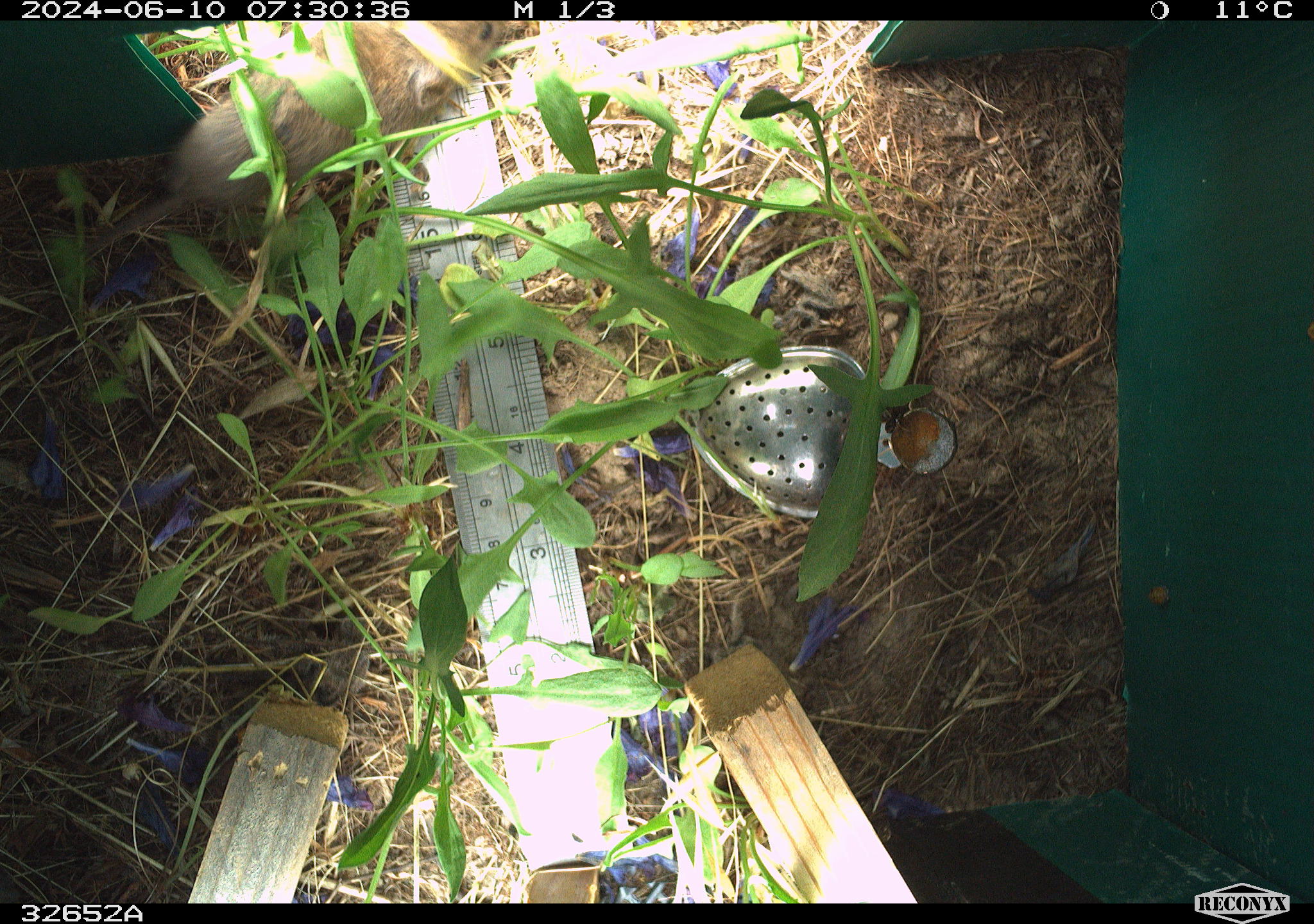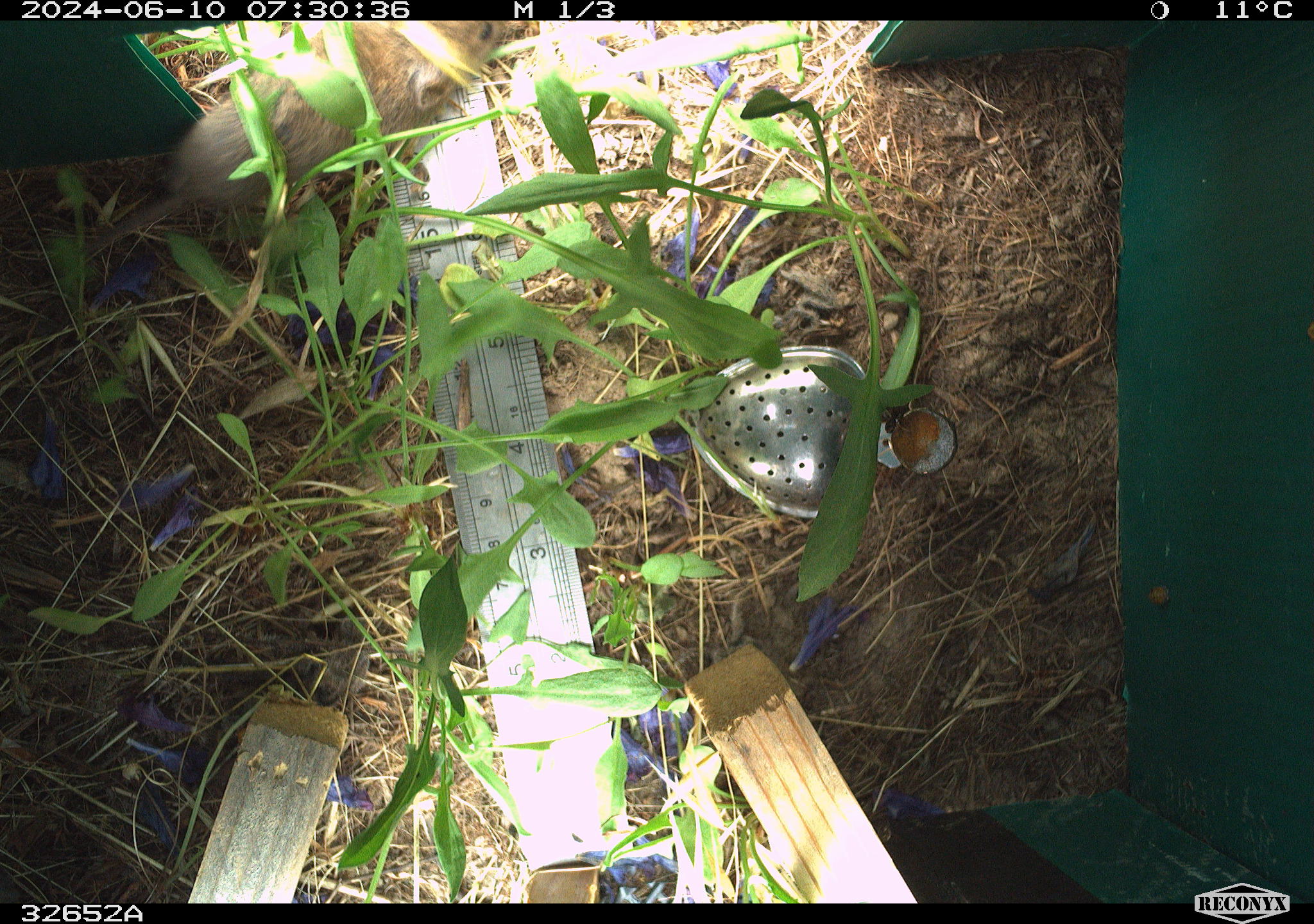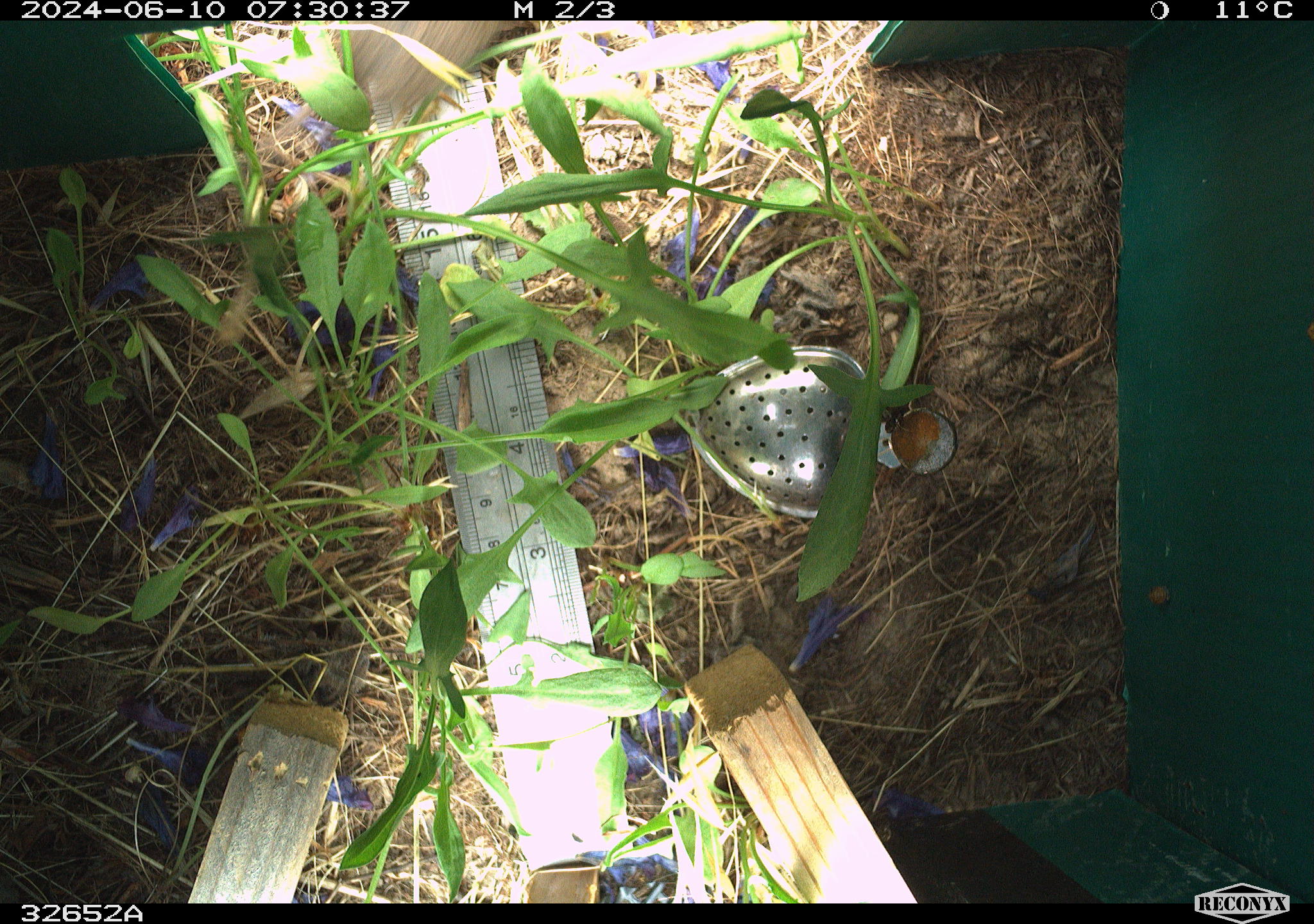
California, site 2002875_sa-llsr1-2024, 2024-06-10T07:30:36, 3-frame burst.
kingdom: Animalia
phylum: Chordata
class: Mammalia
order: Rodentia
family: Cricetidae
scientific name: Arvicolinae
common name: voles, lemmings, and muskrats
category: arvicolinae subfamily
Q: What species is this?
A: Arvicolinae subfamily (voles, lemmings, and muskrats) (Arvicolinae).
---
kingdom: Animalia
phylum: Chordata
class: Mammalia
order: Rodentia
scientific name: Rodentia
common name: rodent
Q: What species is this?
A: Rodent (Rodentia).